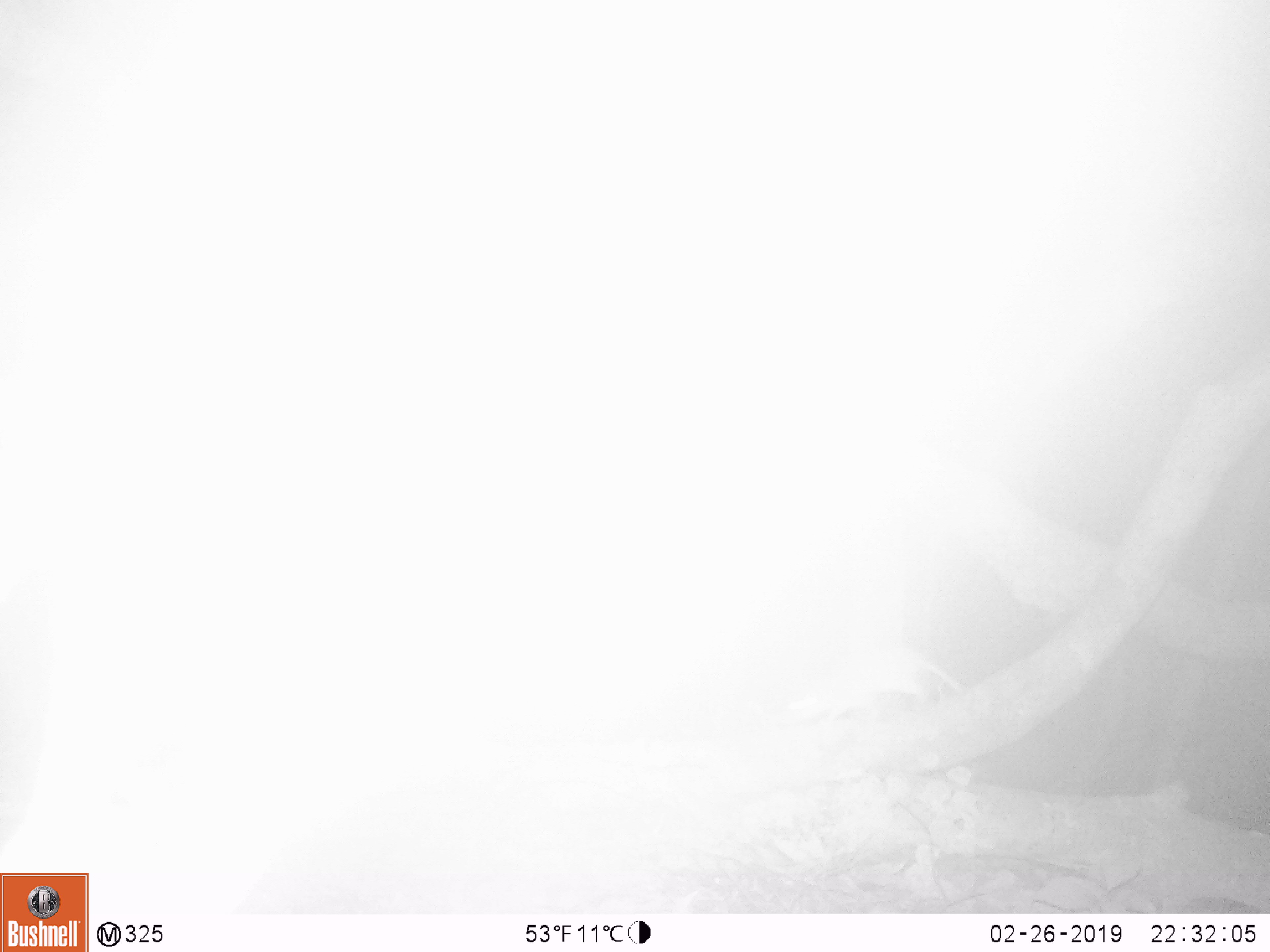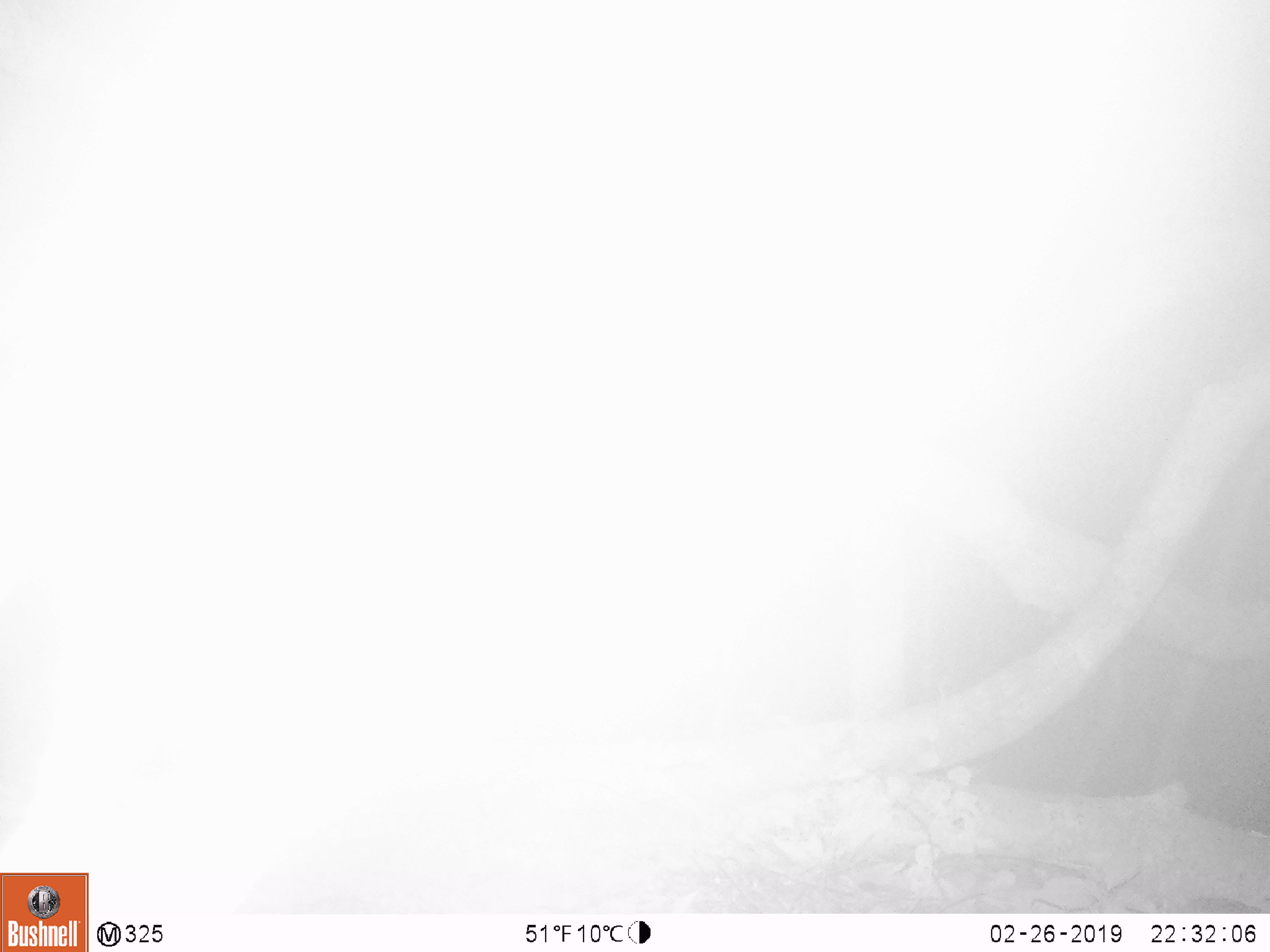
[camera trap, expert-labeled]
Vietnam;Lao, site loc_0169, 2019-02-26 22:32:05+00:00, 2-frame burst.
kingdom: Animalia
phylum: Chordata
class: Mammalia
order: Rodentia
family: Muridae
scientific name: Muridae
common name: old-world mice and rats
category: unidentified murid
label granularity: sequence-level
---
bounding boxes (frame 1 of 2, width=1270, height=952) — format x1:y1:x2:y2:
unidentified murid: 784:642:963:724